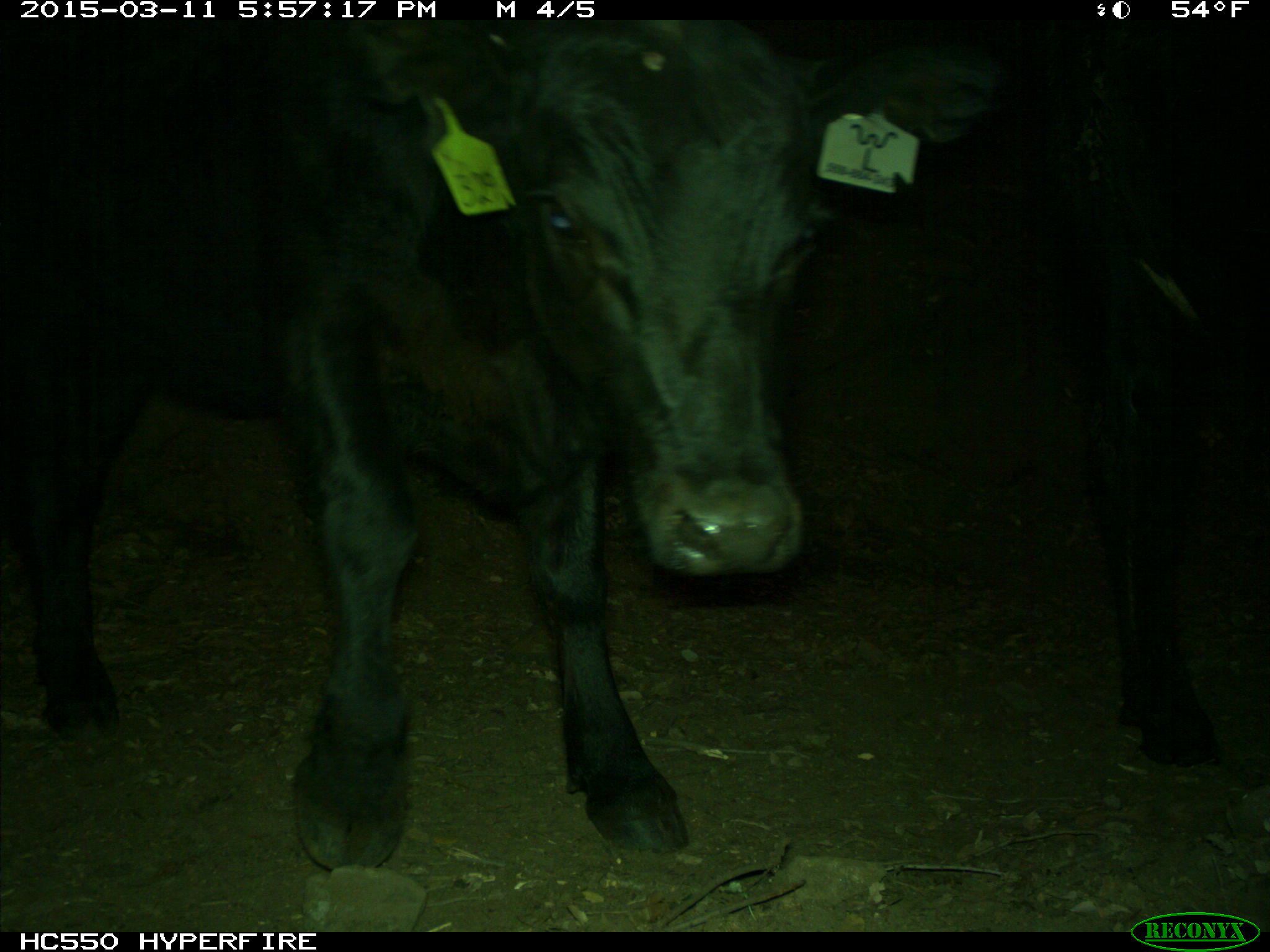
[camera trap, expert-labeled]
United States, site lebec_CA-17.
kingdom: Animalia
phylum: Chordata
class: Mammalia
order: Artiodactyla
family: Bovidae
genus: Bos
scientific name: Bos taurus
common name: domestic cow